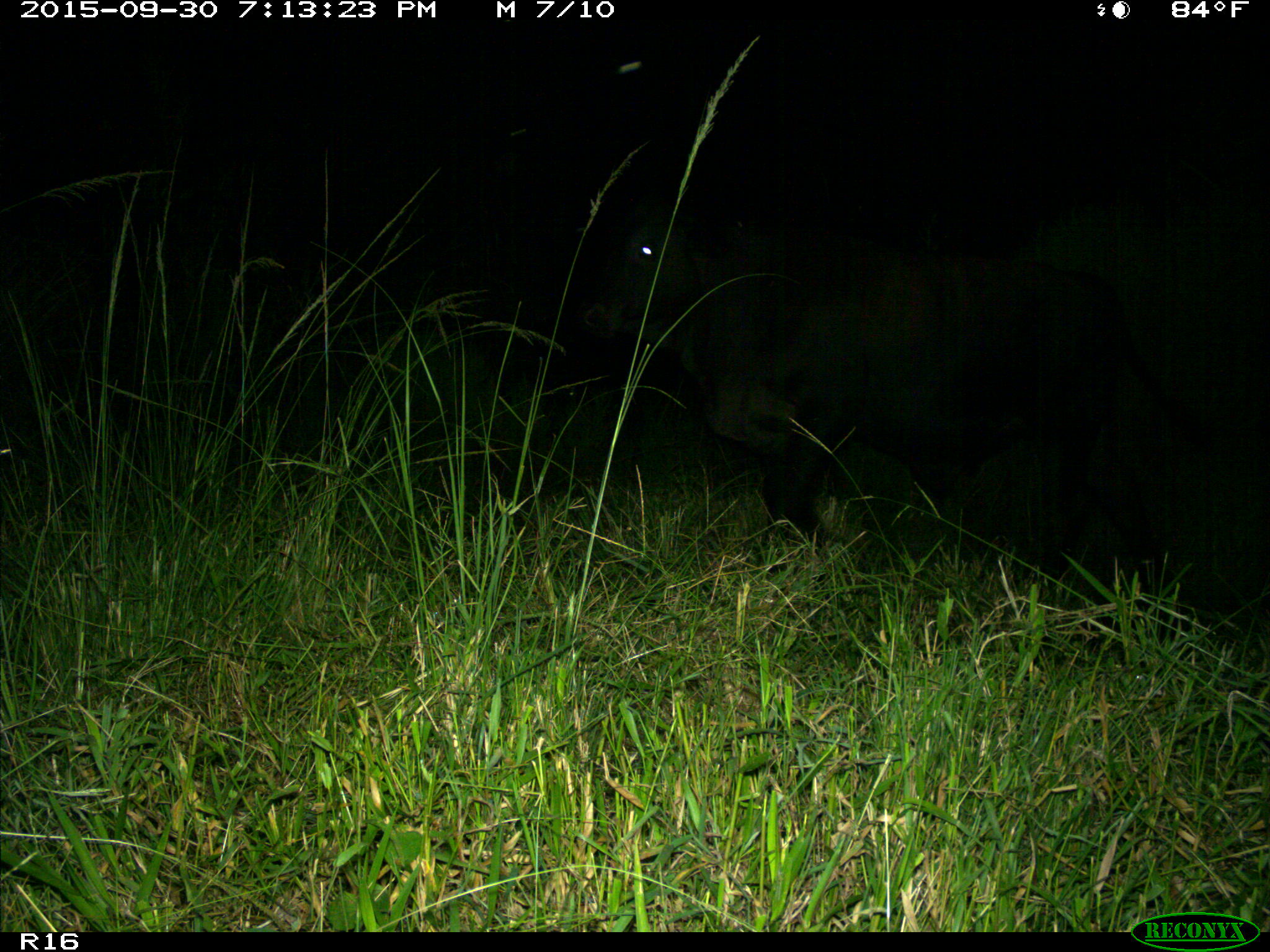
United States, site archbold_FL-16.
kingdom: Animalia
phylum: Chordata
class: Mammalia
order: Artiodactyla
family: Bovidae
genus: Bos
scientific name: Bos taurus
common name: domestic cow